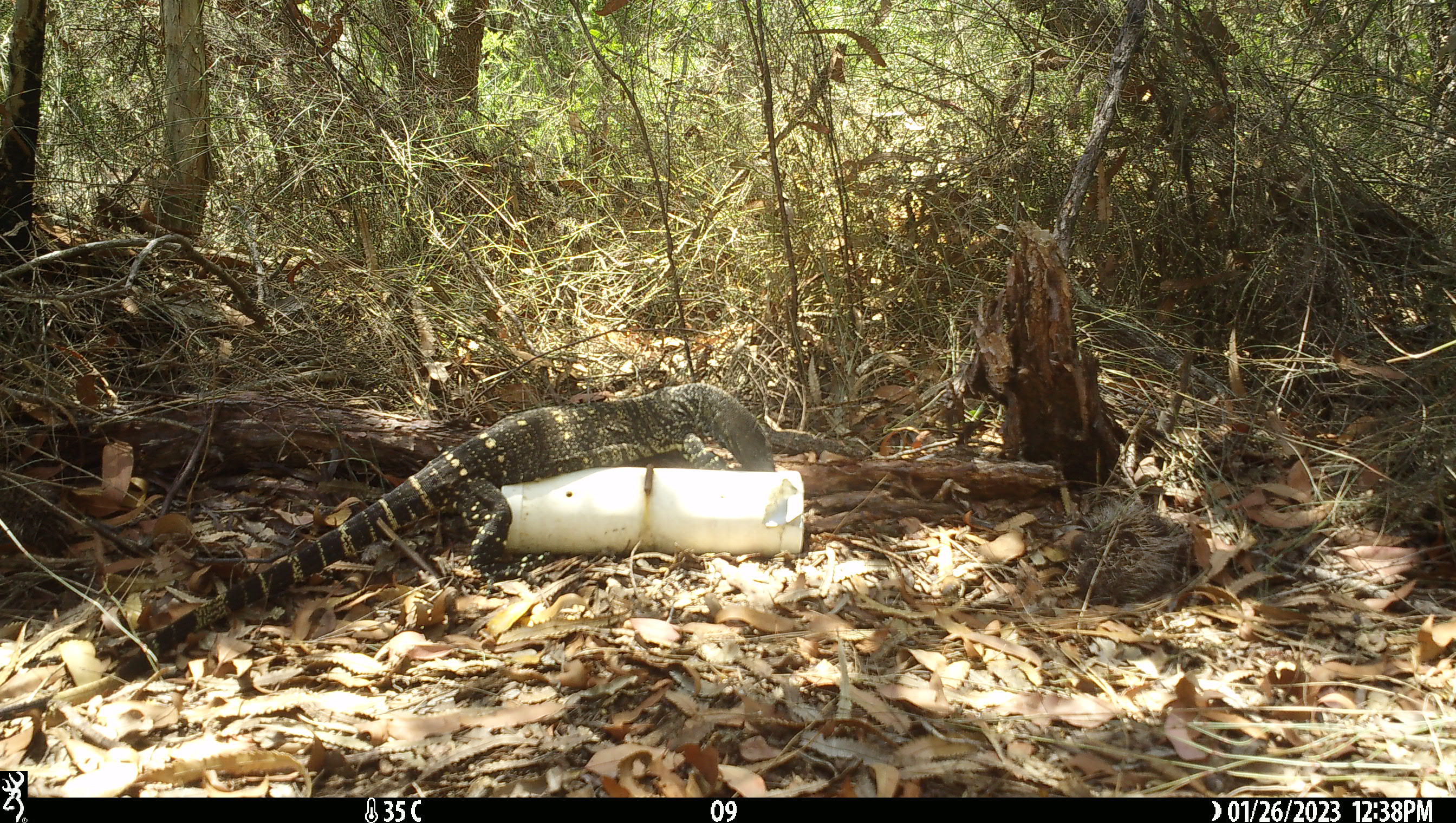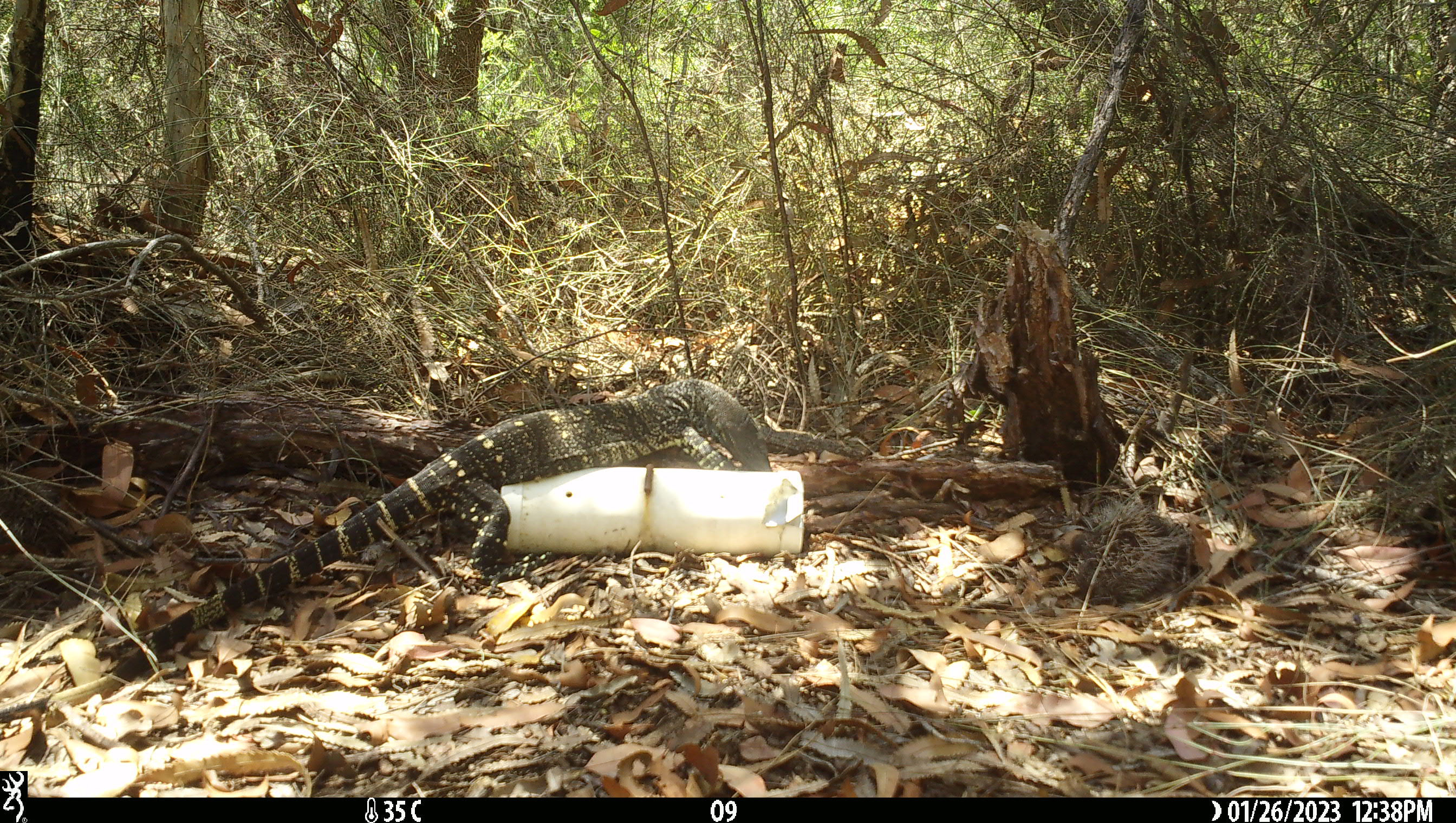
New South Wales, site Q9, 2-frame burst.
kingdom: Animalia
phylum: Chordata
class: Reptilia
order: Squamata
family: Varanidae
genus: Varanus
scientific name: Varanus varius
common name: lace monitor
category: goanna